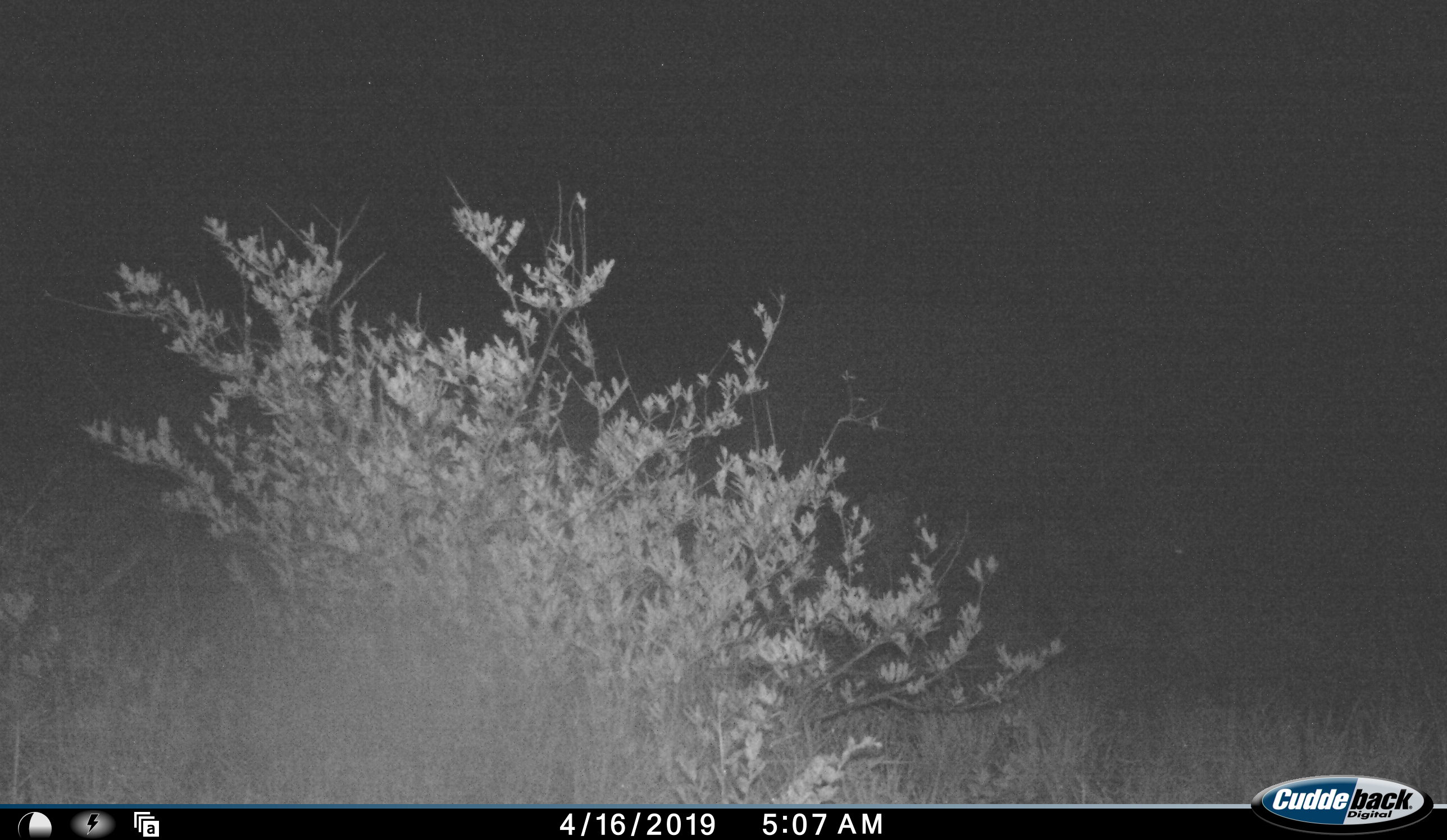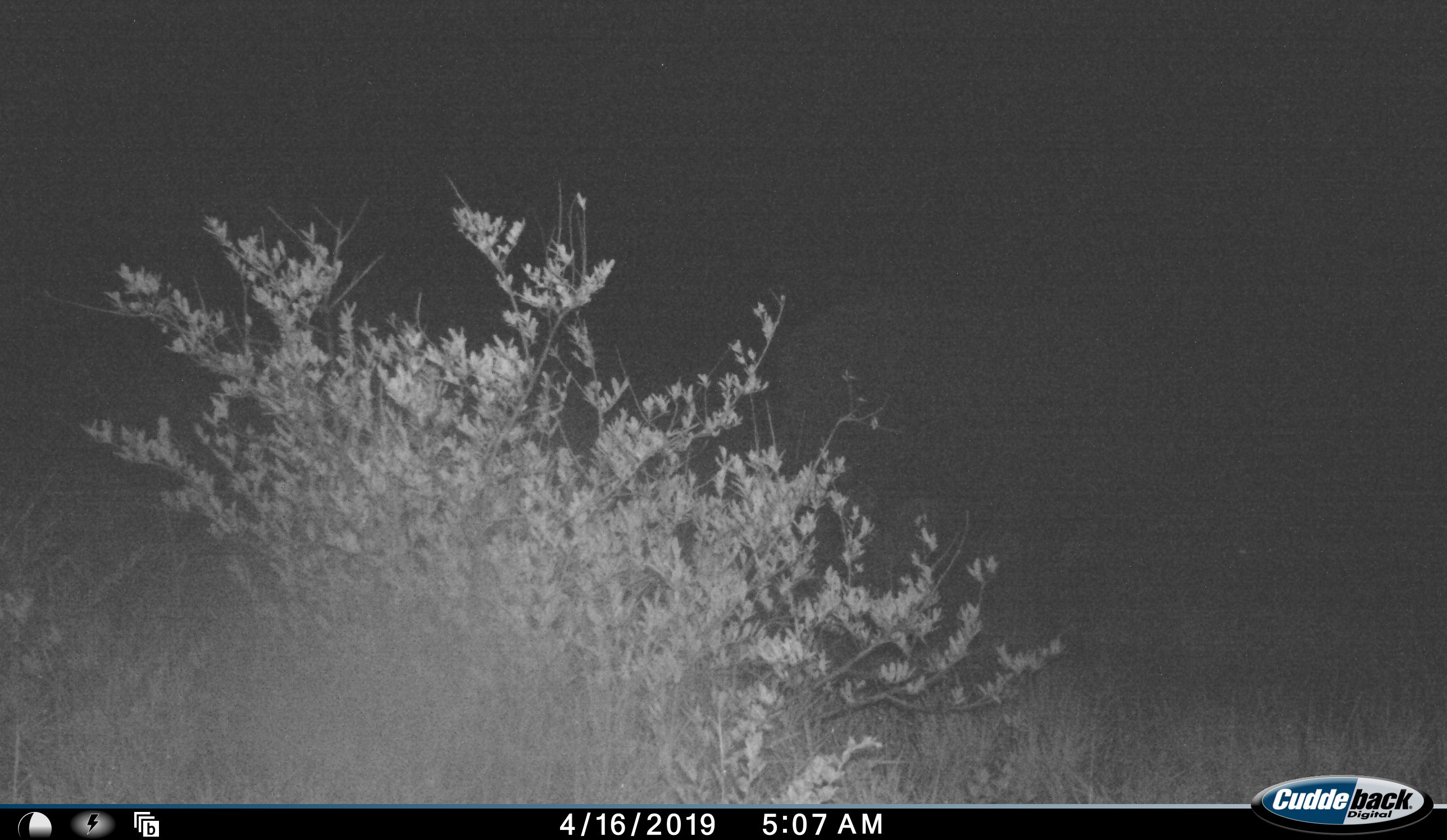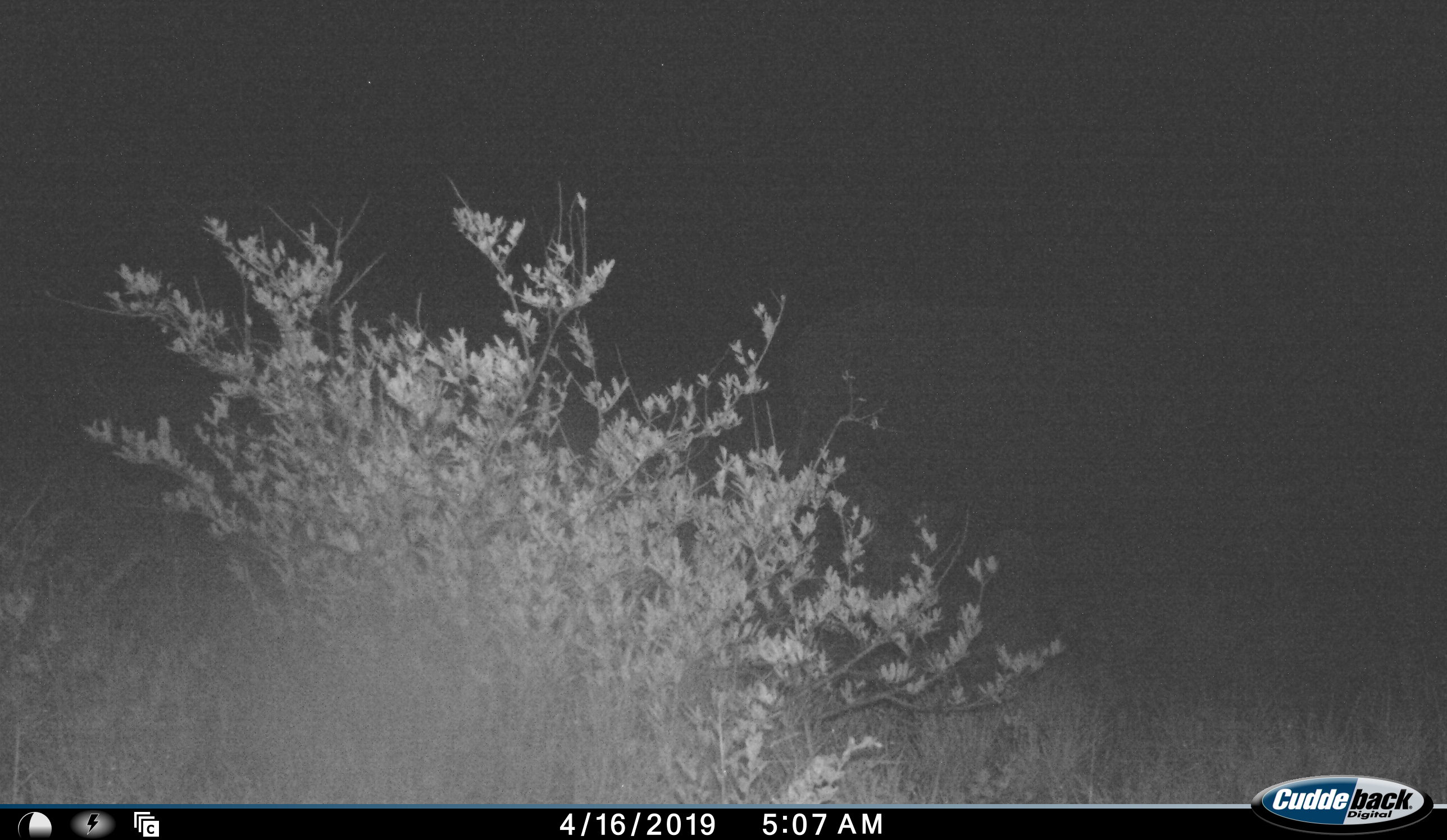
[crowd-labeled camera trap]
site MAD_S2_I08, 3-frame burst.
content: unidentified animal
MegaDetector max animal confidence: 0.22